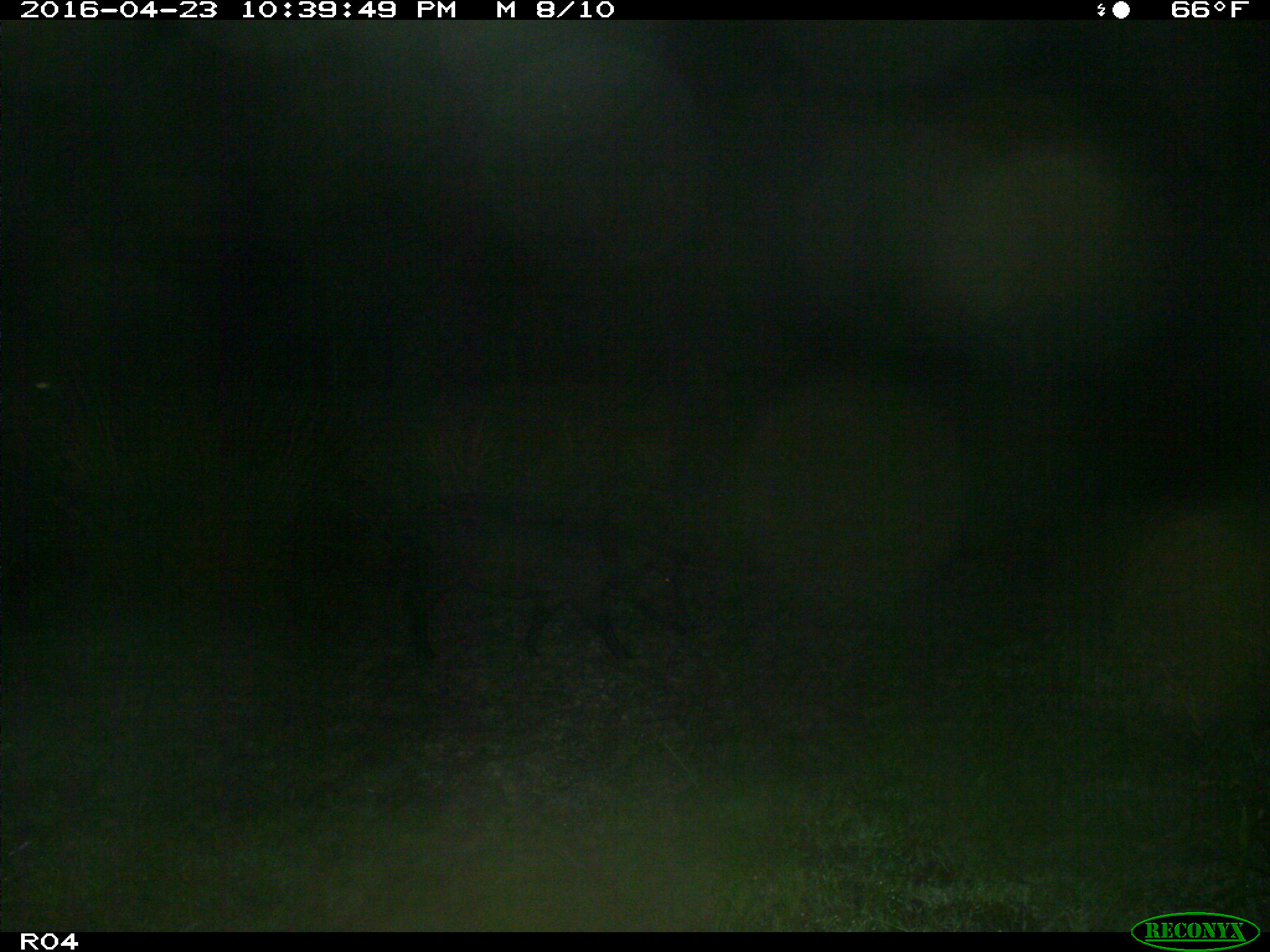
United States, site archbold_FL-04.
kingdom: Animalia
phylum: Chordata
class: Mammalia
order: Artiodactyla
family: Suidae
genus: Sus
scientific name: Sus scrofa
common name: wild boar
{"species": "Sus scrofa (wild boar)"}